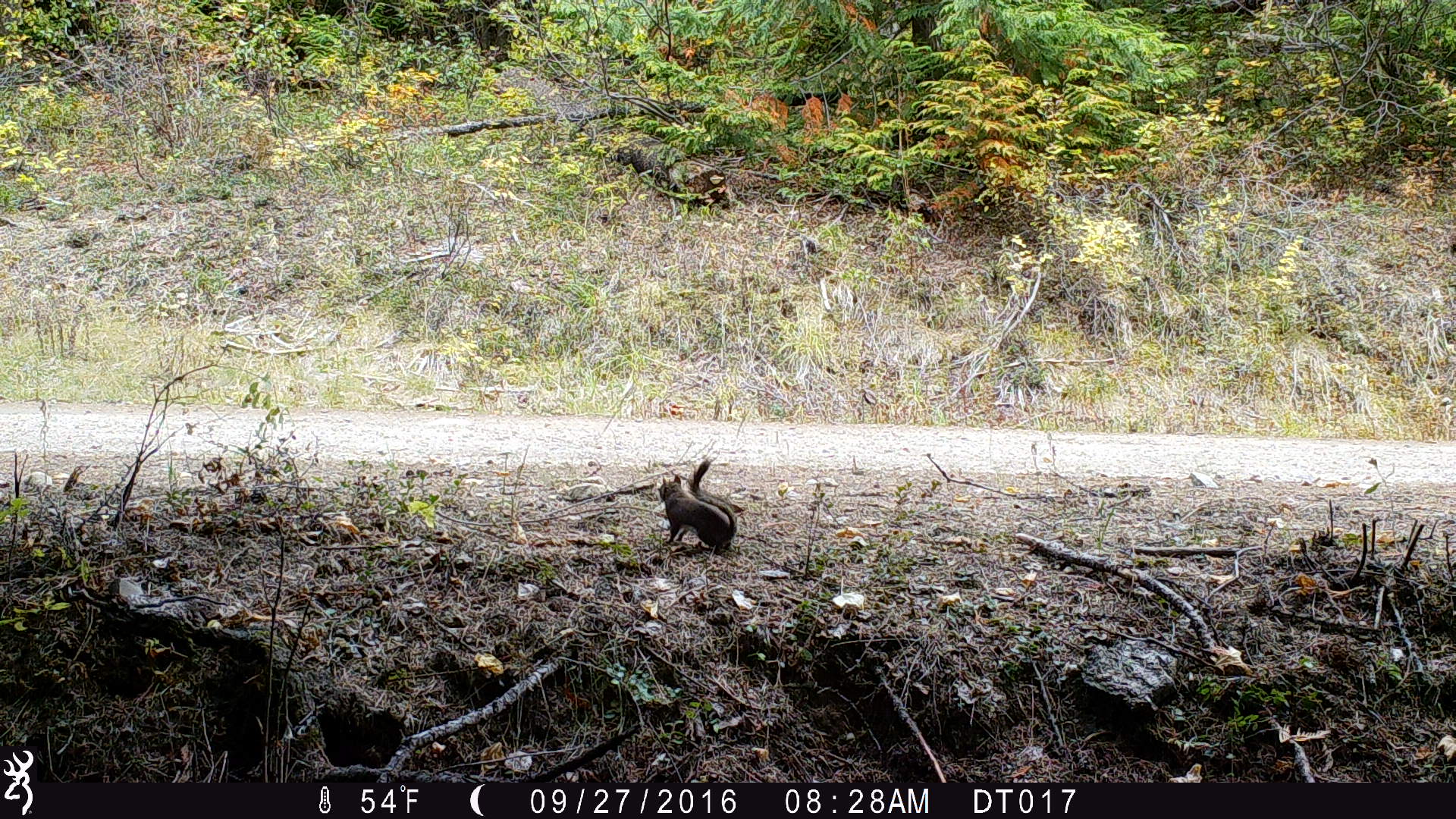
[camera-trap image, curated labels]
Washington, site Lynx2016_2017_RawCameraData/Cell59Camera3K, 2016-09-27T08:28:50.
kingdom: Animalia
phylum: Chordata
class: Mammalia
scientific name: Mammalia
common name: small mammal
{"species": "small mammal (Mammalia)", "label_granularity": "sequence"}